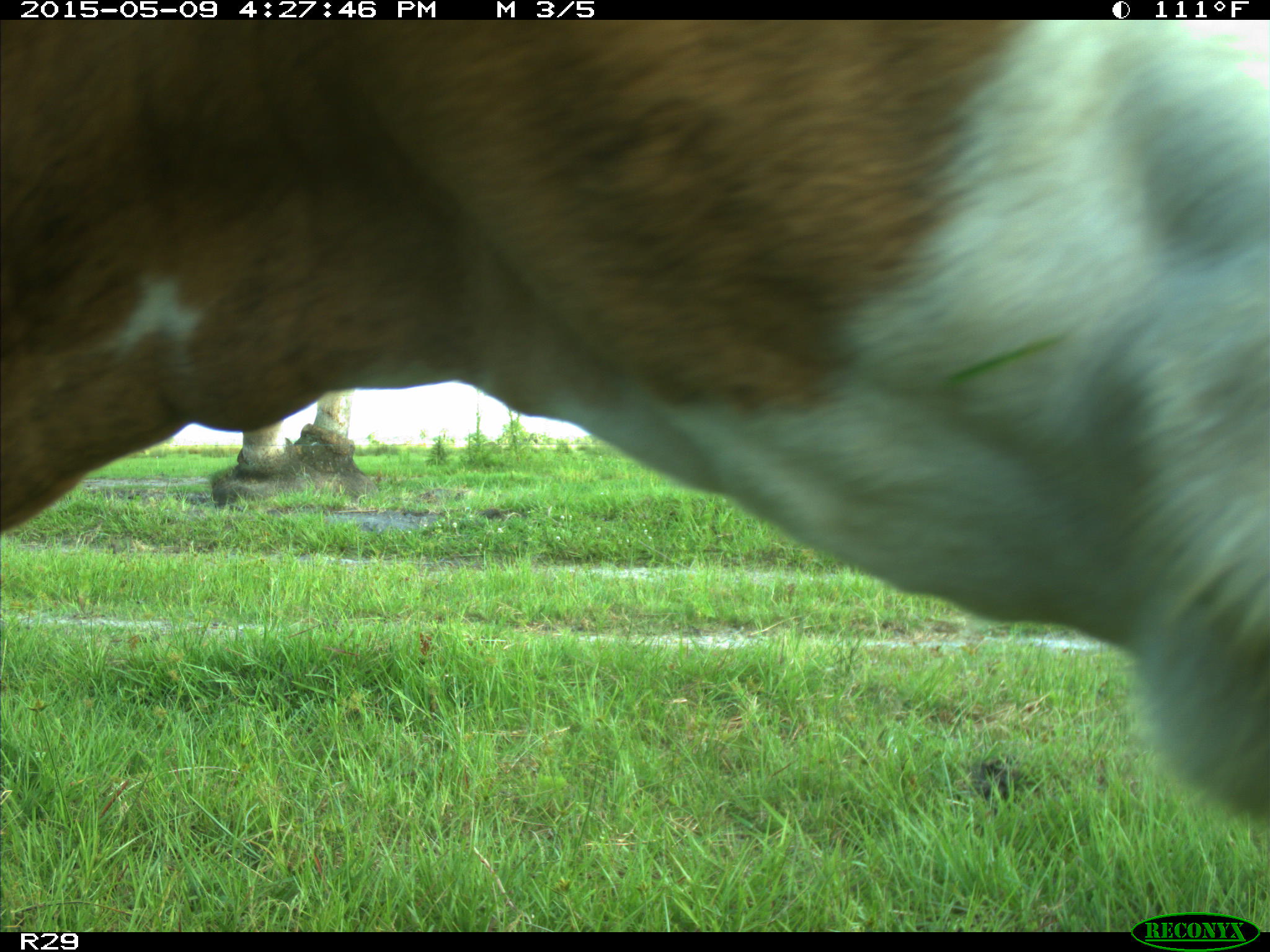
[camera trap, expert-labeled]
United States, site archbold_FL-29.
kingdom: Animalia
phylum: Chordata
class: Mammalia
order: Artiodactyla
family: Bovidae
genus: Bos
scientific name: Bos taurus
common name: domestic cow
Bos taurus (domestic cow).